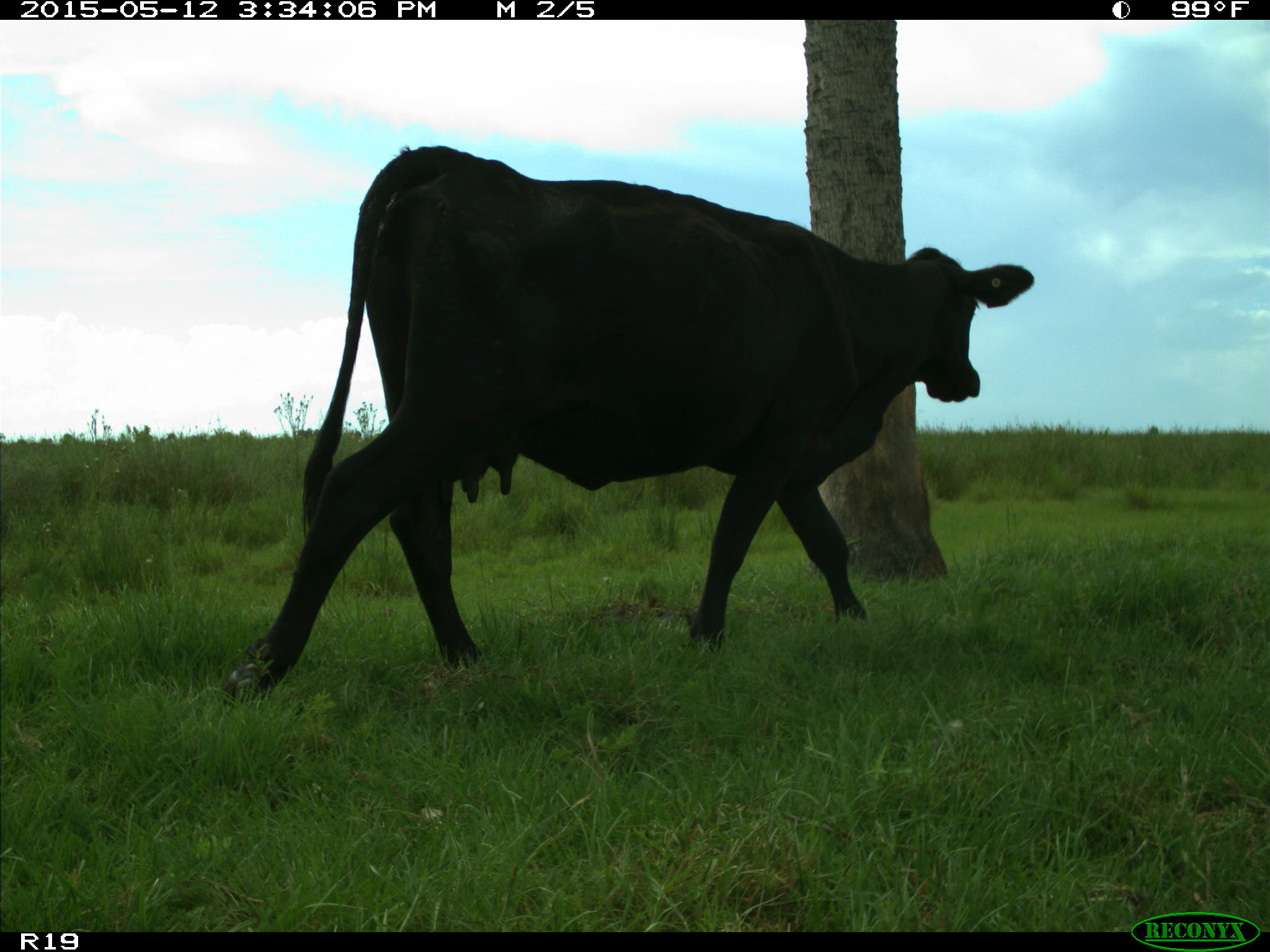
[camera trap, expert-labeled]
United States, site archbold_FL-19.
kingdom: Animalia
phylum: Chordata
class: Mammalia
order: Artiodactyla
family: Bovidae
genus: Bos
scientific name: Bos taurus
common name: domestic cow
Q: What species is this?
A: Bos taurus (domestic cow).